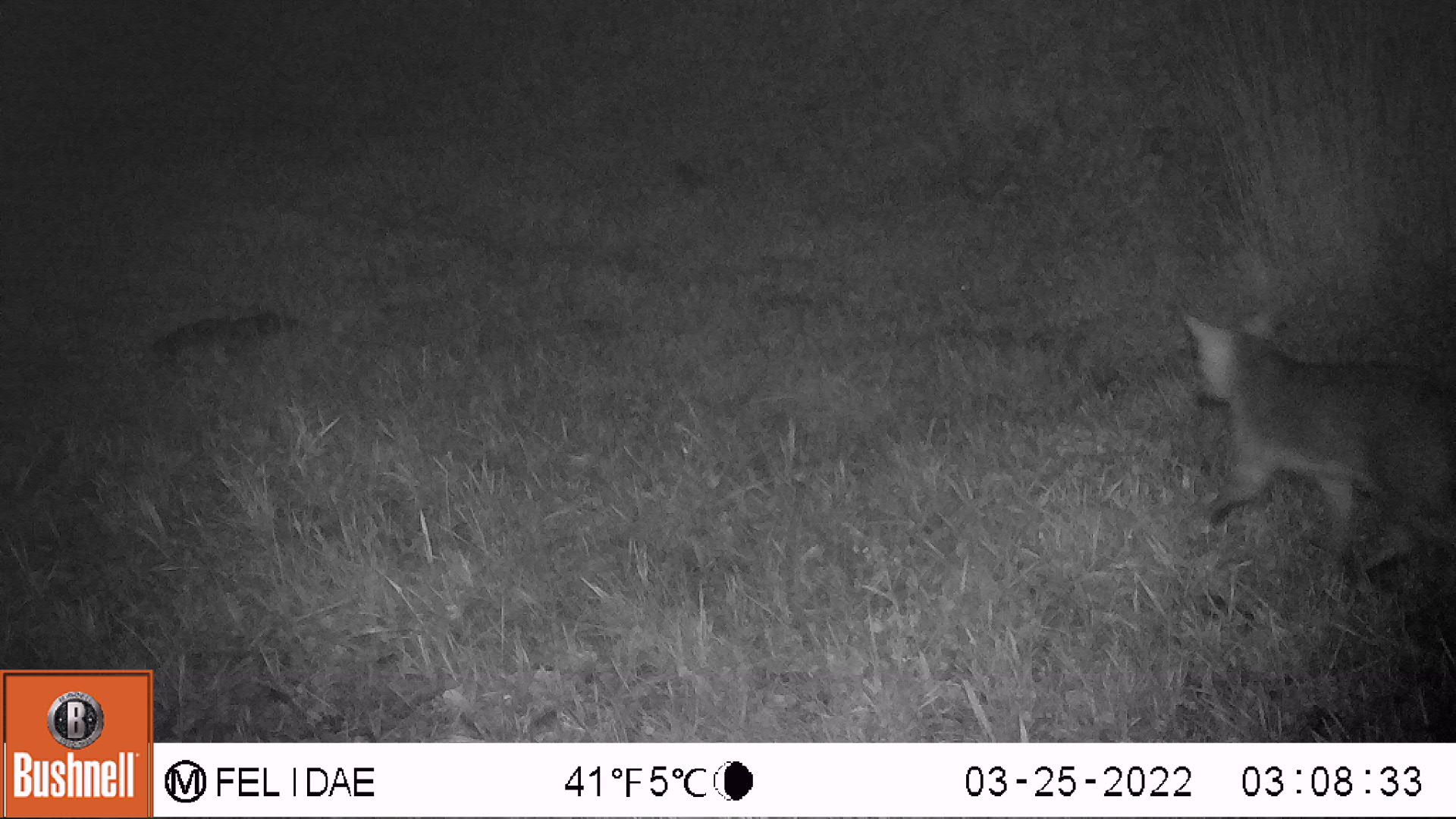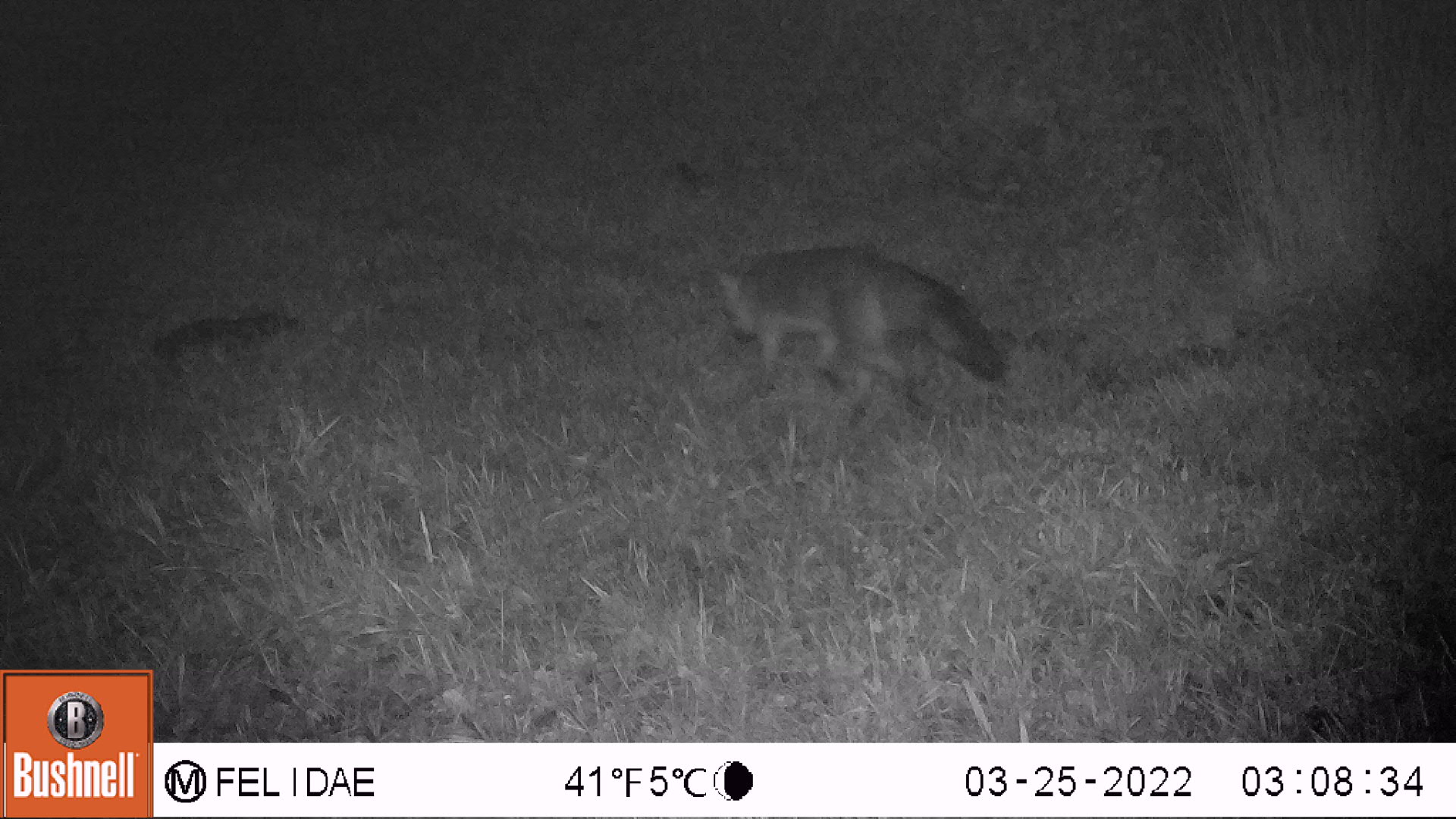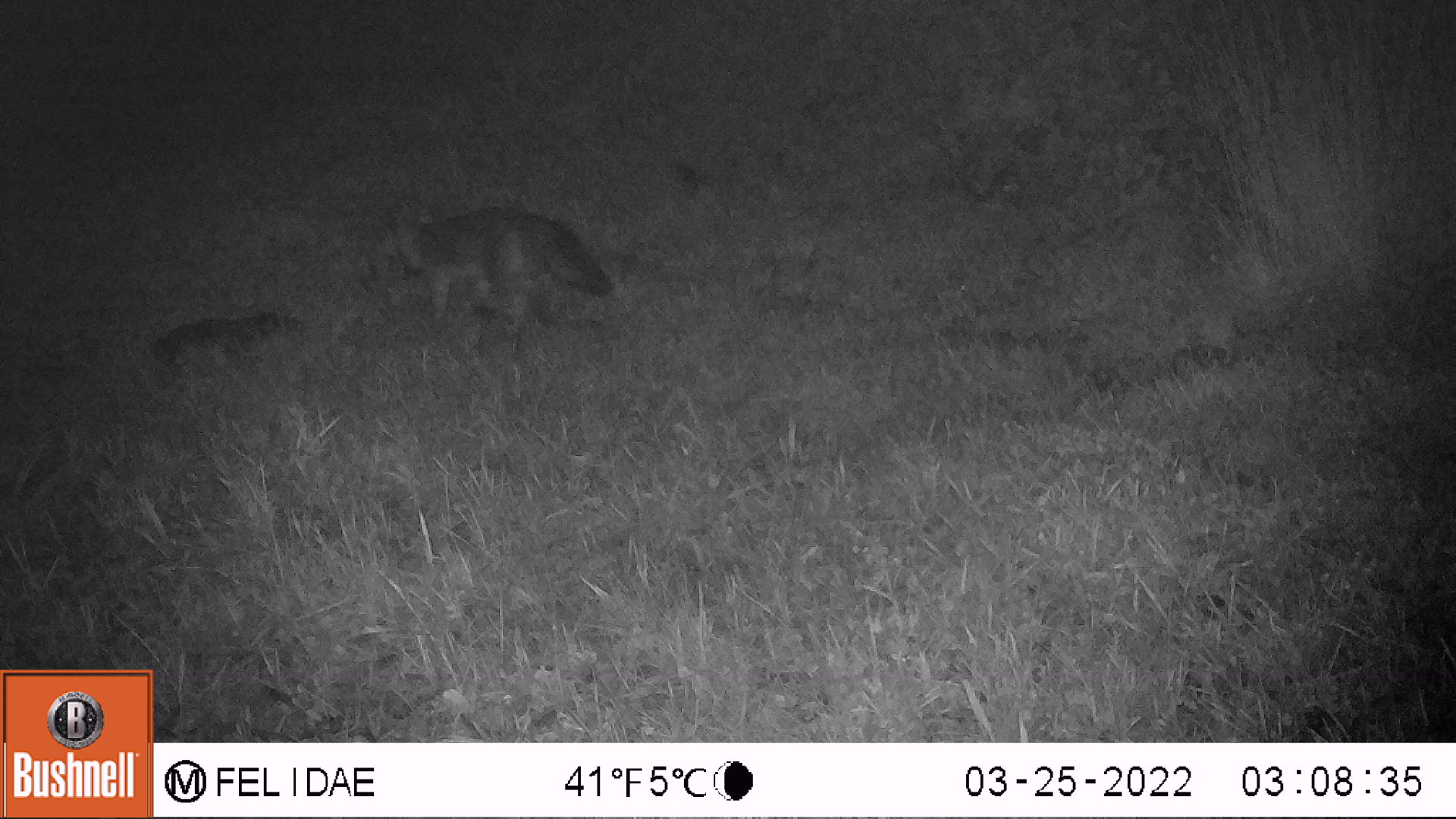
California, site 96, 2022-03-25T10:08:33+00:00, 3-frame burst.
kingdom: Animalia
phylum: Chordata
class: Mammalia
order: Carnivora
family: Canidae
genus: Urocyon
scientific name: Urocyon cinereoargenteus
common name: gray fox